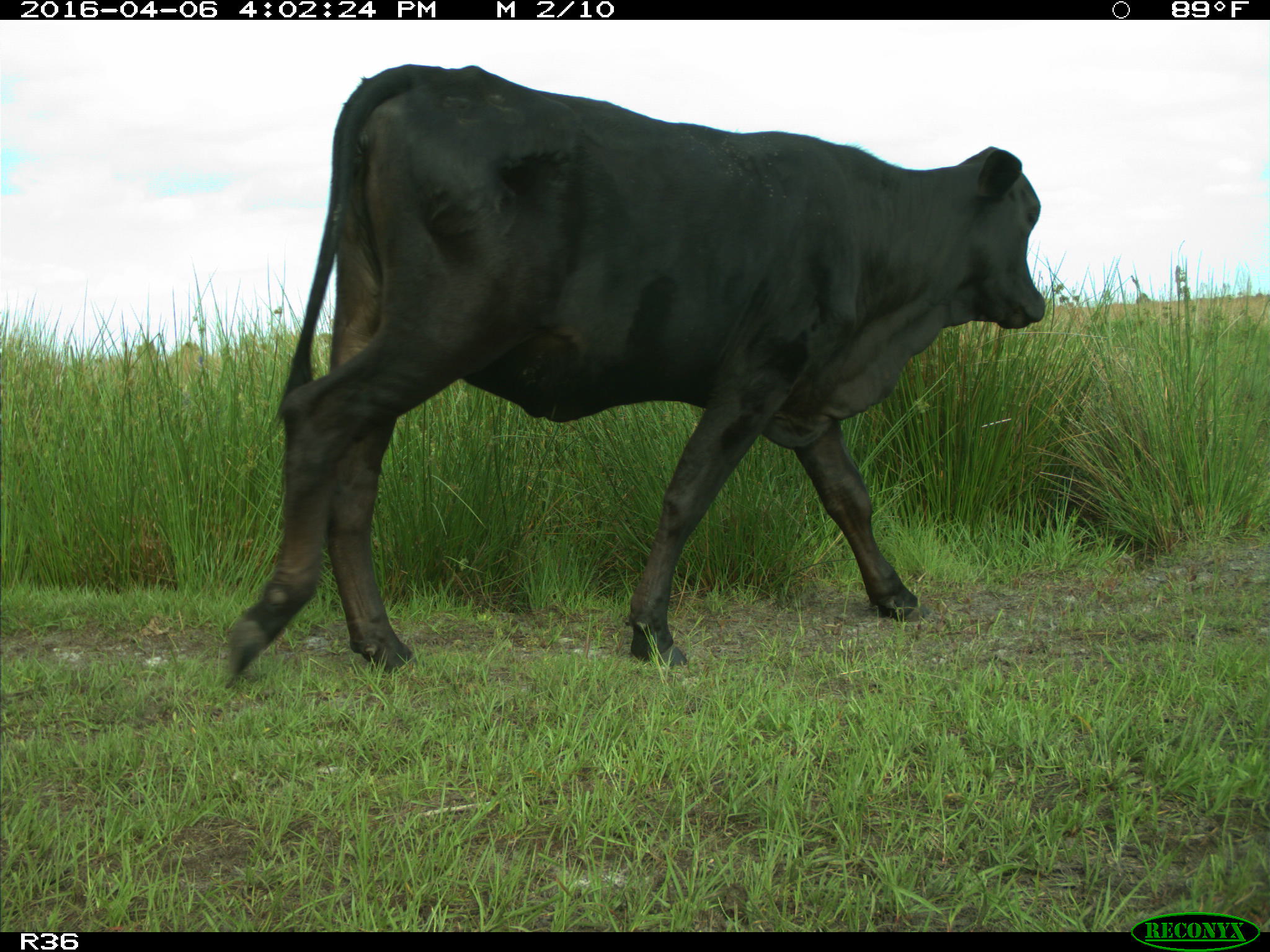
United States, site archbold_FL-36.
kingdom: Animalia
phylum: Chordata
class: Mammalia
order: Artiodactyla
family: Bovidae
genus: Bos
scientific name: Bos taurus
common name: domestic cow